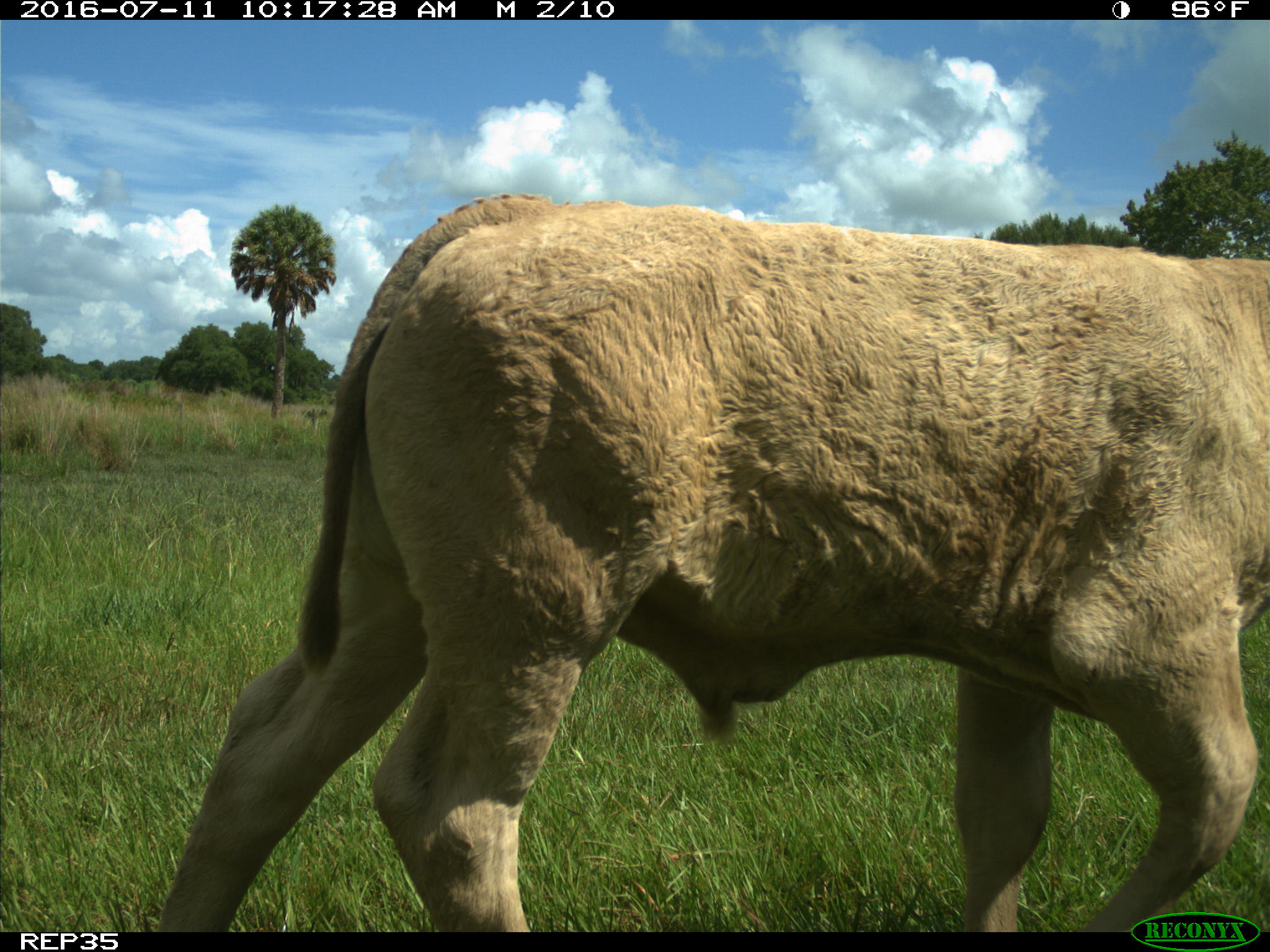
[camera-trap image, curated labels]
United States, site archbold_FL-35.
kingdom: Animalia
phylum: Chordata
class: Mammalia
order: Artiodactyla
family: Bovidae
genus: Bos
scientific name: Bos taurus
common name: domestic cow